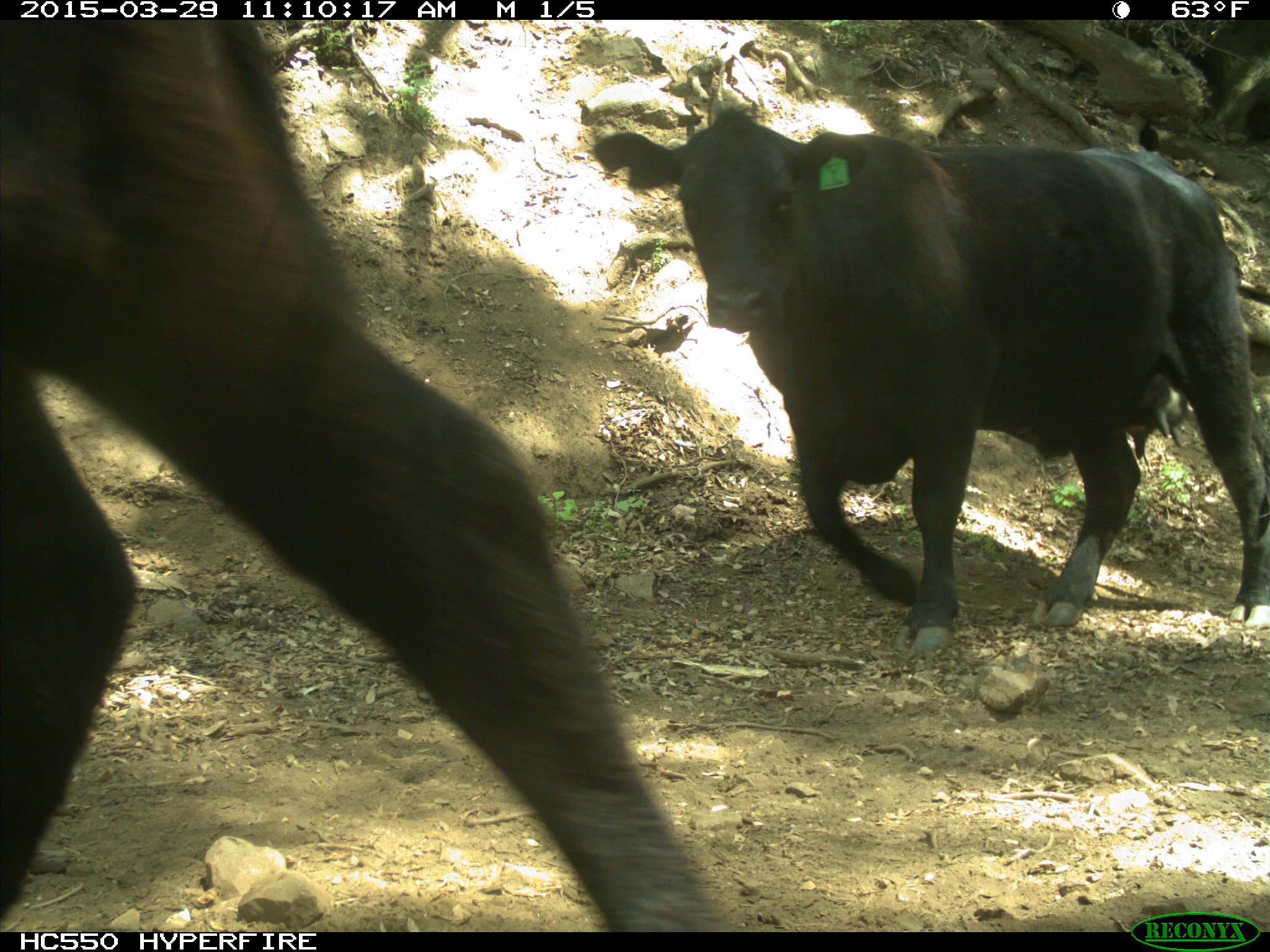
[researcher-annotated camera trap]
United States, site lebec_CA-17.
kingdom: Animalia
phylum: Chordata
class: Mammalia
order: Artiodactyla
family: Bovidae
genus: Bos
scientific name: Bos taurus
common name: domestic cow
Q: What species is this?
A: Bos taurus (domestic cow).